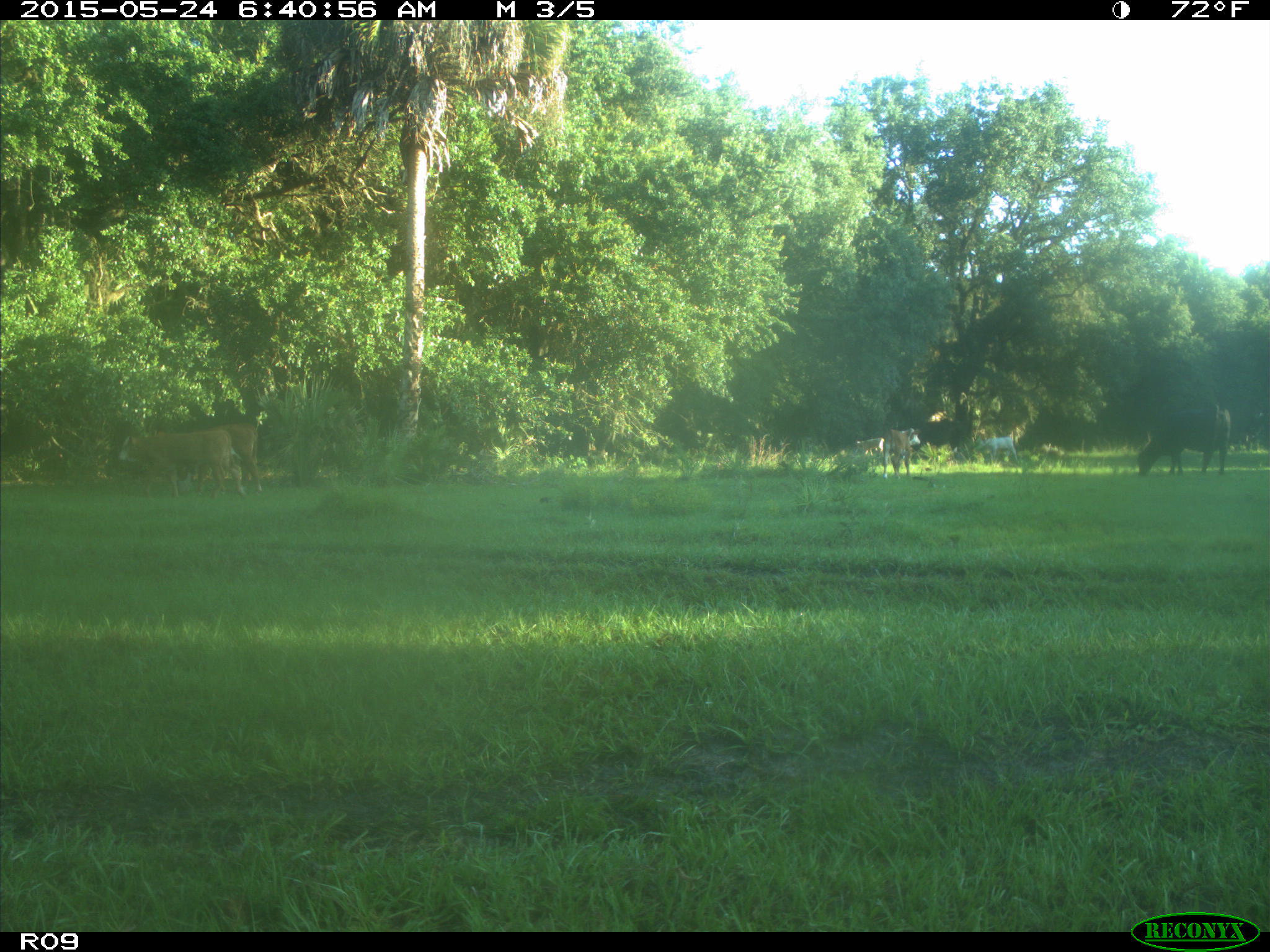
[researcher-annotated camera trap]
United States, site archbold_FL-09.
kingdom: Animalia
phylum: Chordata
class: Mammalia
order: Artiodactyla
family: Bovidae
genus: Bos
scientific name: Bos taurus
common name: domestic cow